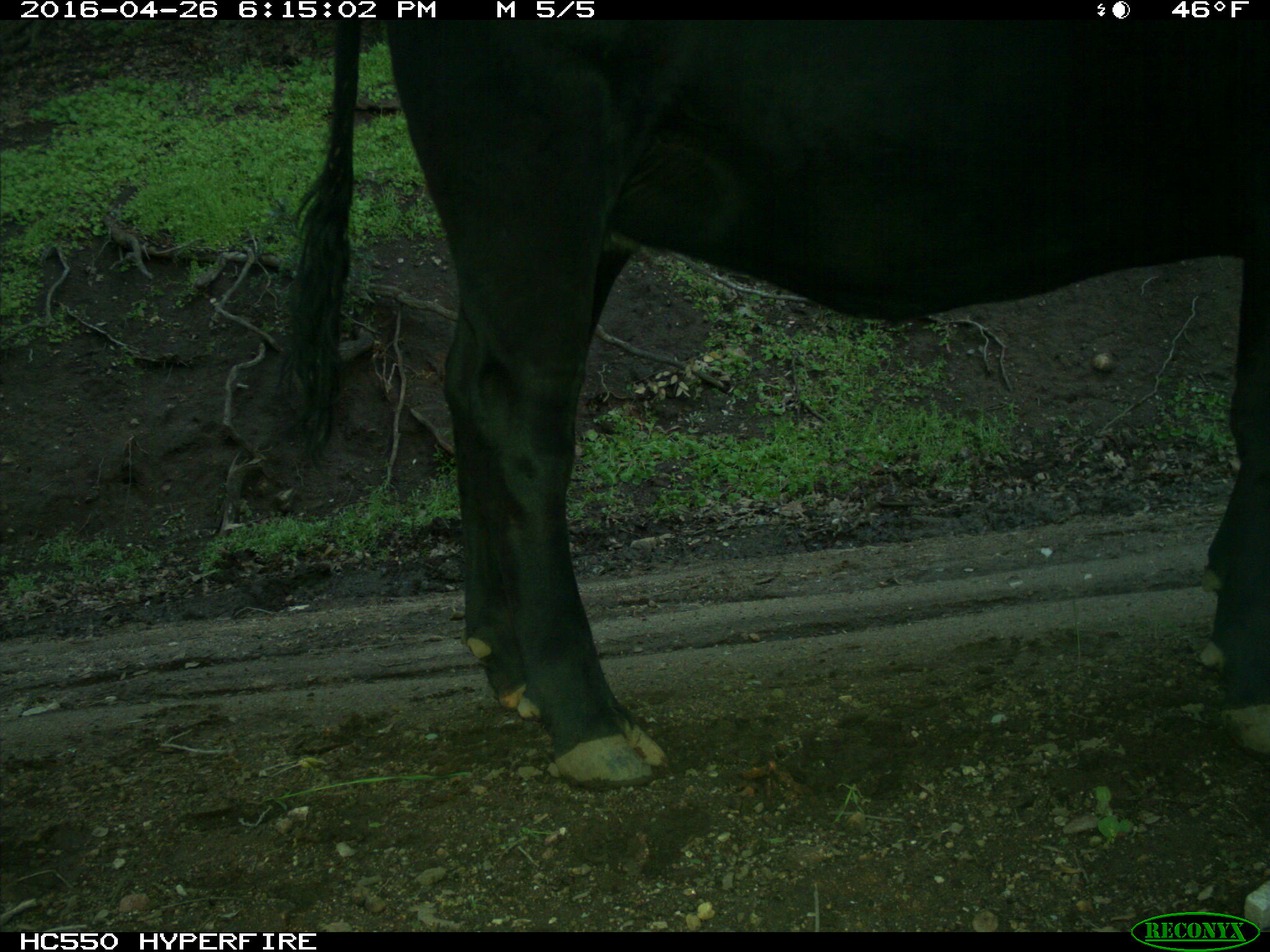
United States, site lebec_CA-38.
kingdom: Animalia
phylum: Chordata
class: Mammalia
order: Artiodactyla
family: Bovidae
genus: Bos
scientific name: Bos taurus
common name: domestic cow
Bos taurus (domestic cow).